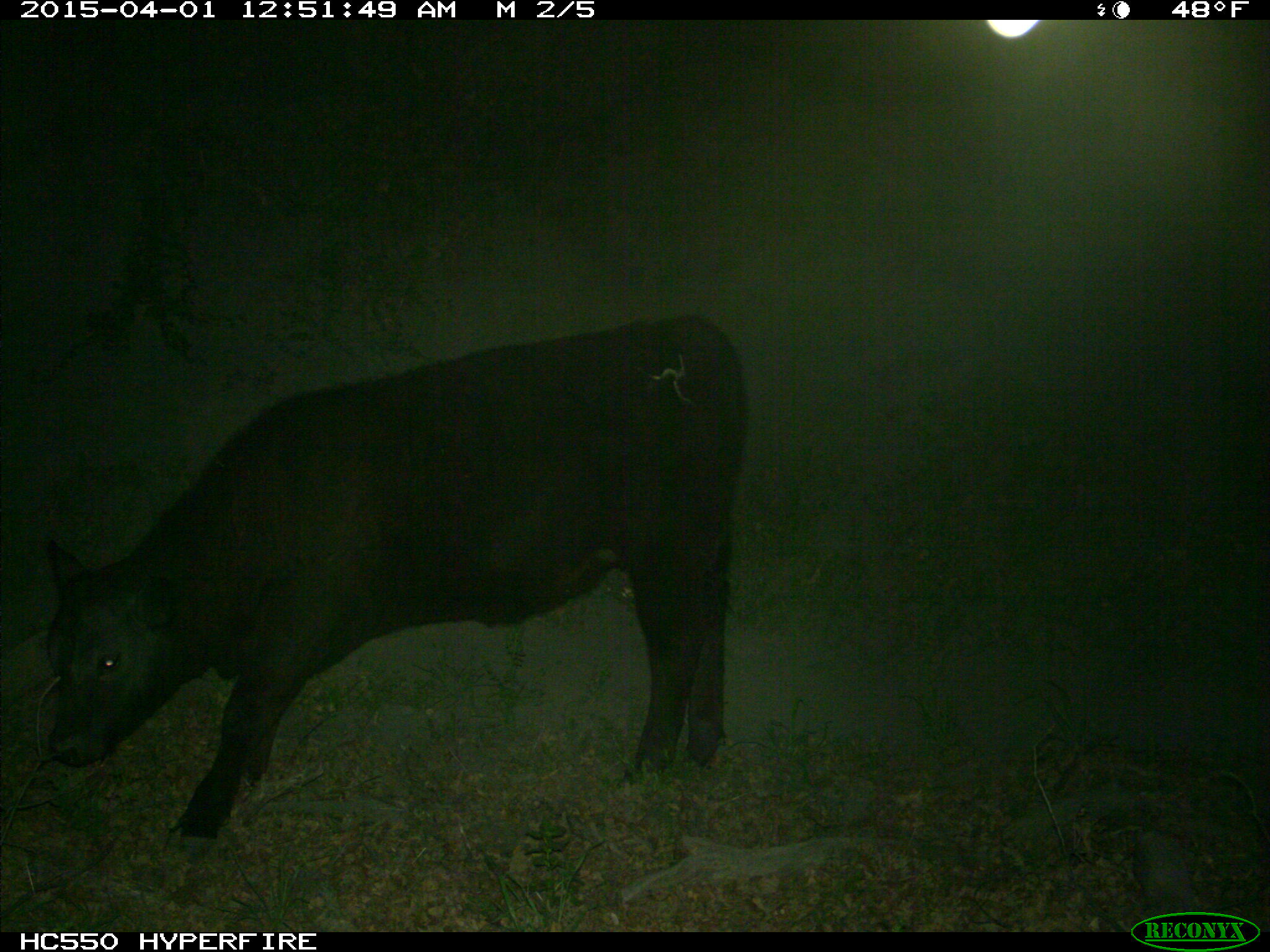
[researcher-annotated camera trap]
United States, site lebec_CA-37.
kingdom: Animalia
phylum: Chordata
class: Mammalia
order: Artiodactyla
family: Bovidae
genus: Bos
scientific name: Bos taurus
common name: domestic cow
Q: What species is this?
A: Bos taurus (domestic cow).